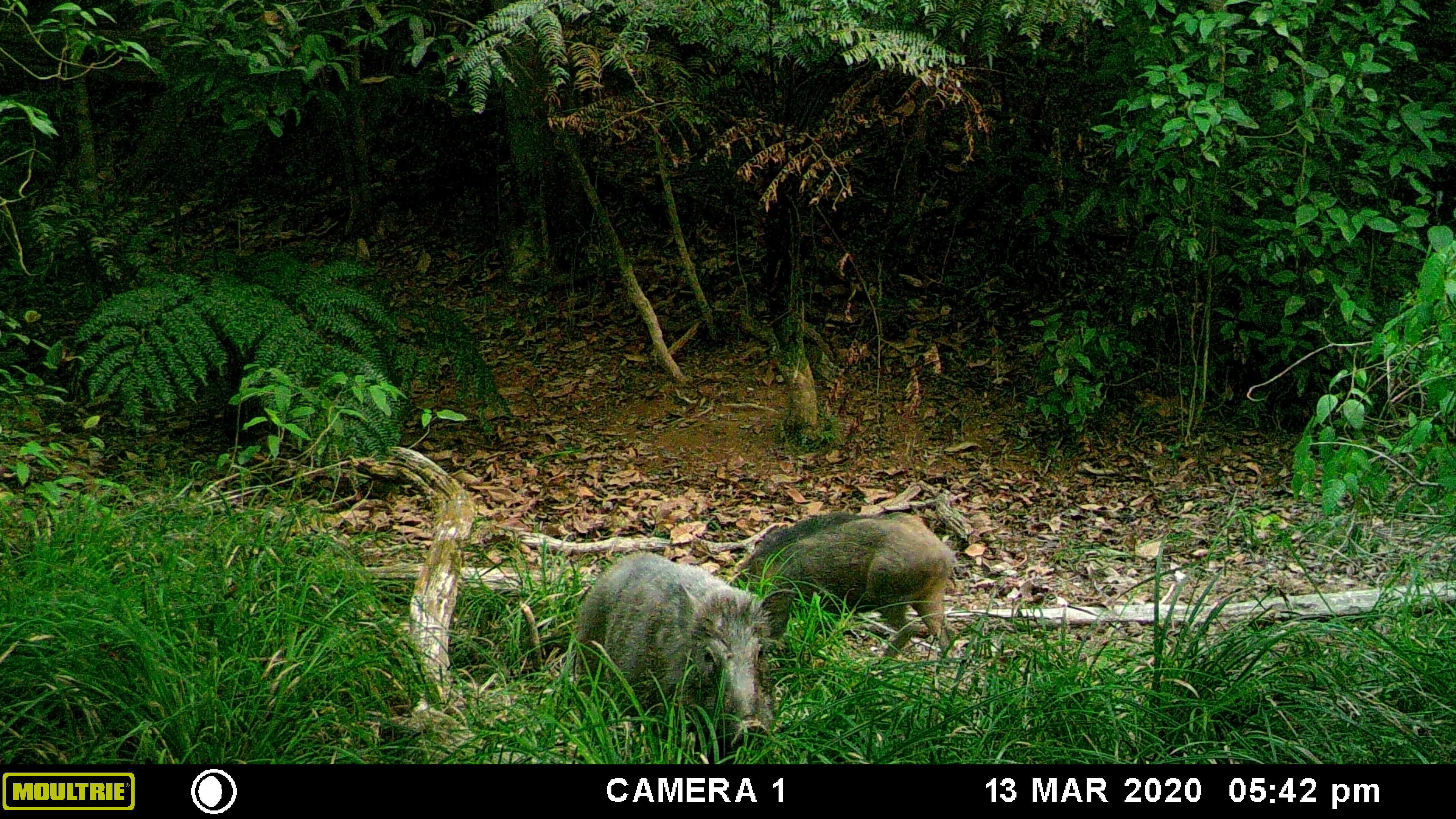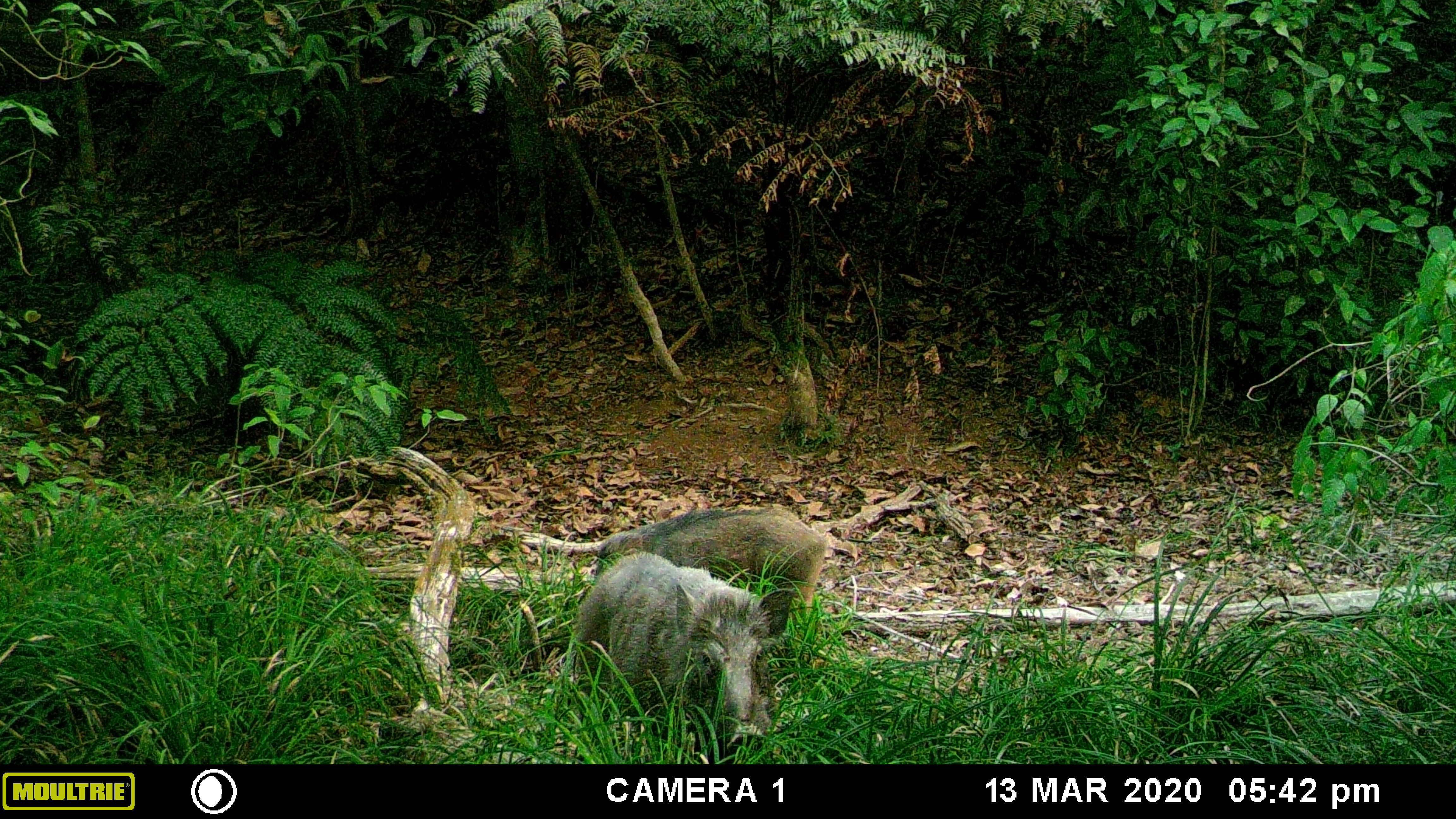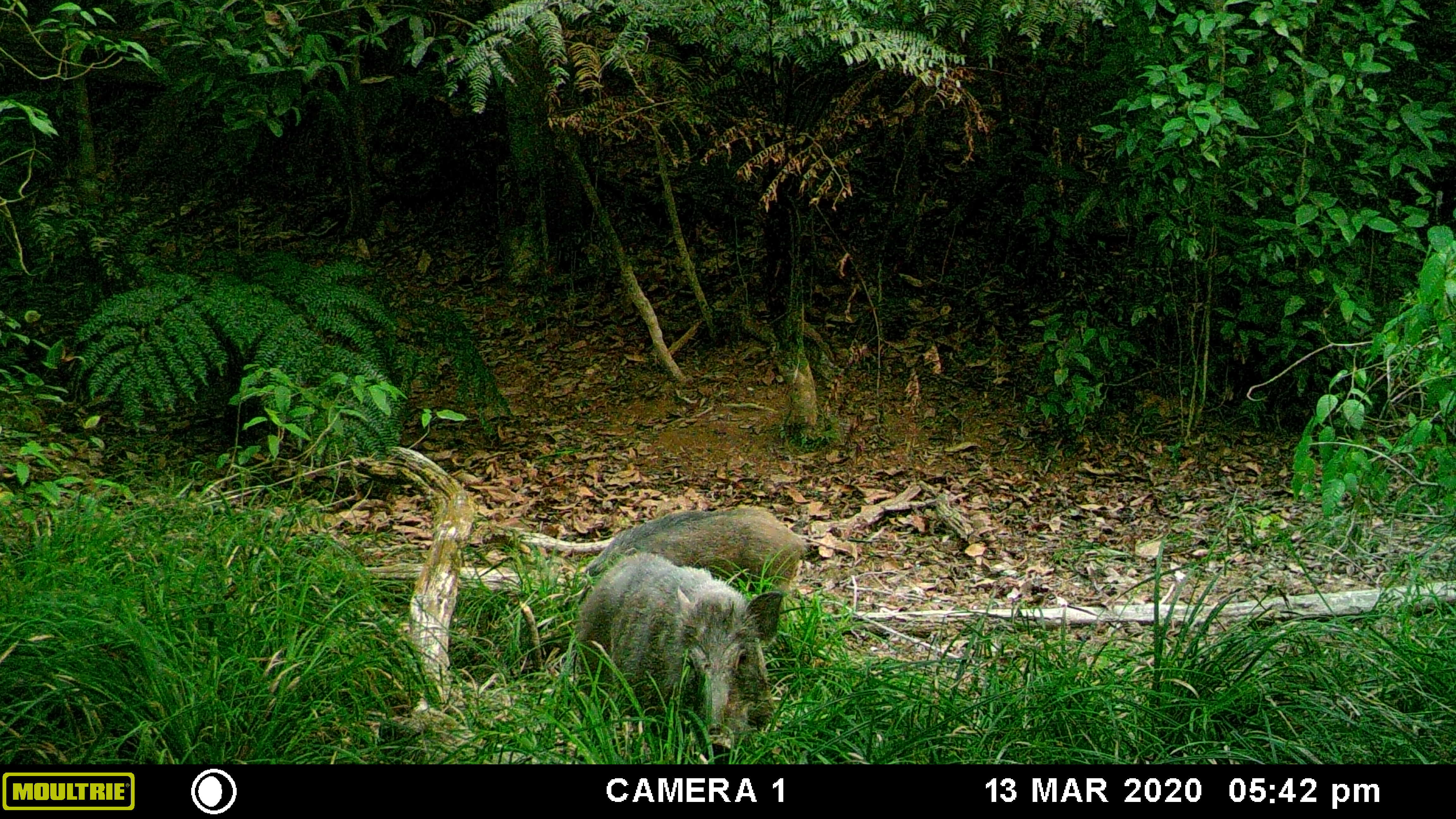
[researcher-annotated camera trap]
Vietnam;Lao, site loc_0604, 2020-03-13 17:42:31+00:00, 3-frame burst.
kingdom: Animalia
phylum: Chordata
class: Mammalia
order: Artiodactyla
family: Suidae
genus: Sus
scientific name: Sus scrofa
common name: eurasian wild pig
Eurasian wild pig (Sus scrofa). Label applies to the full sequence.